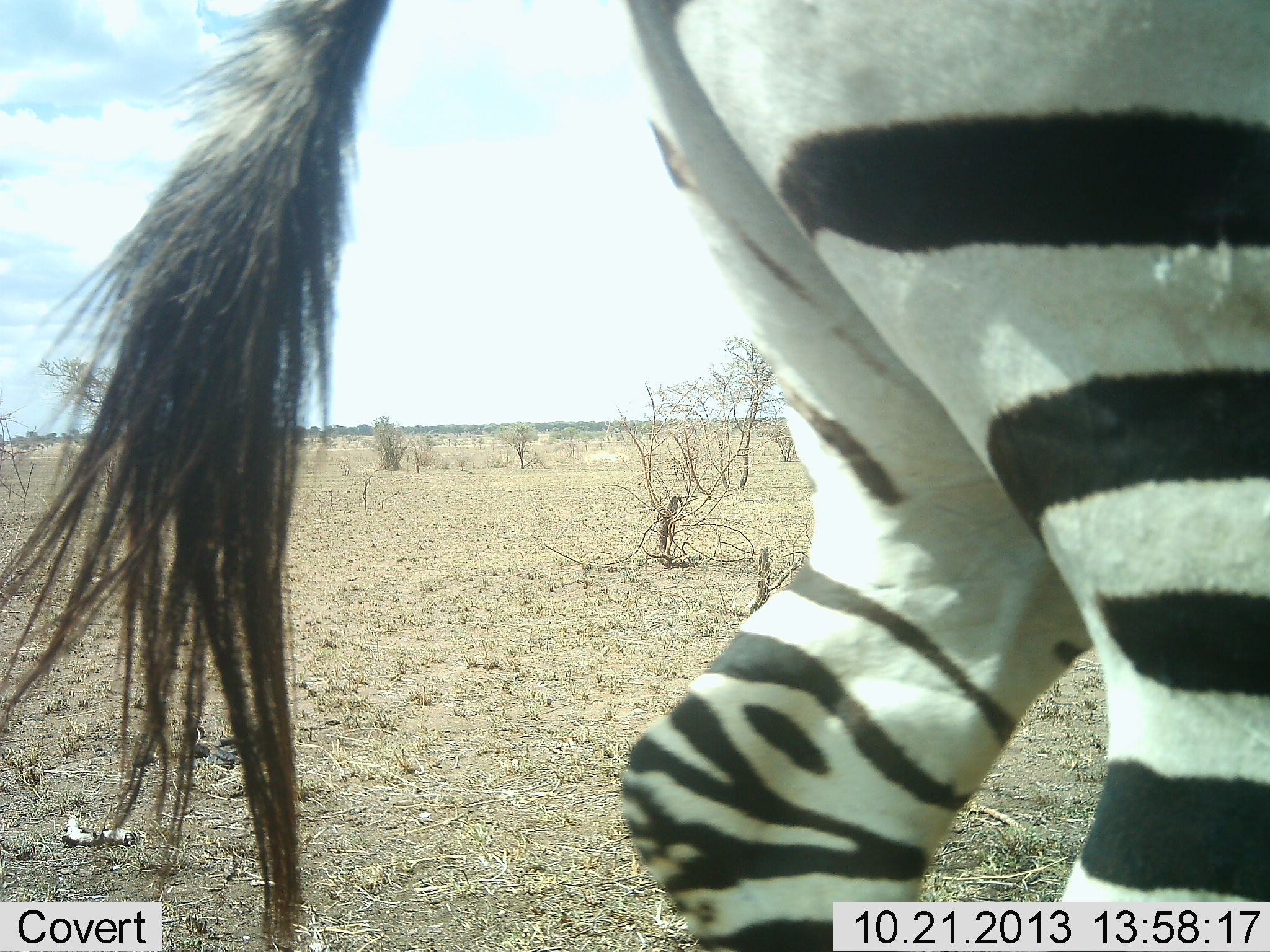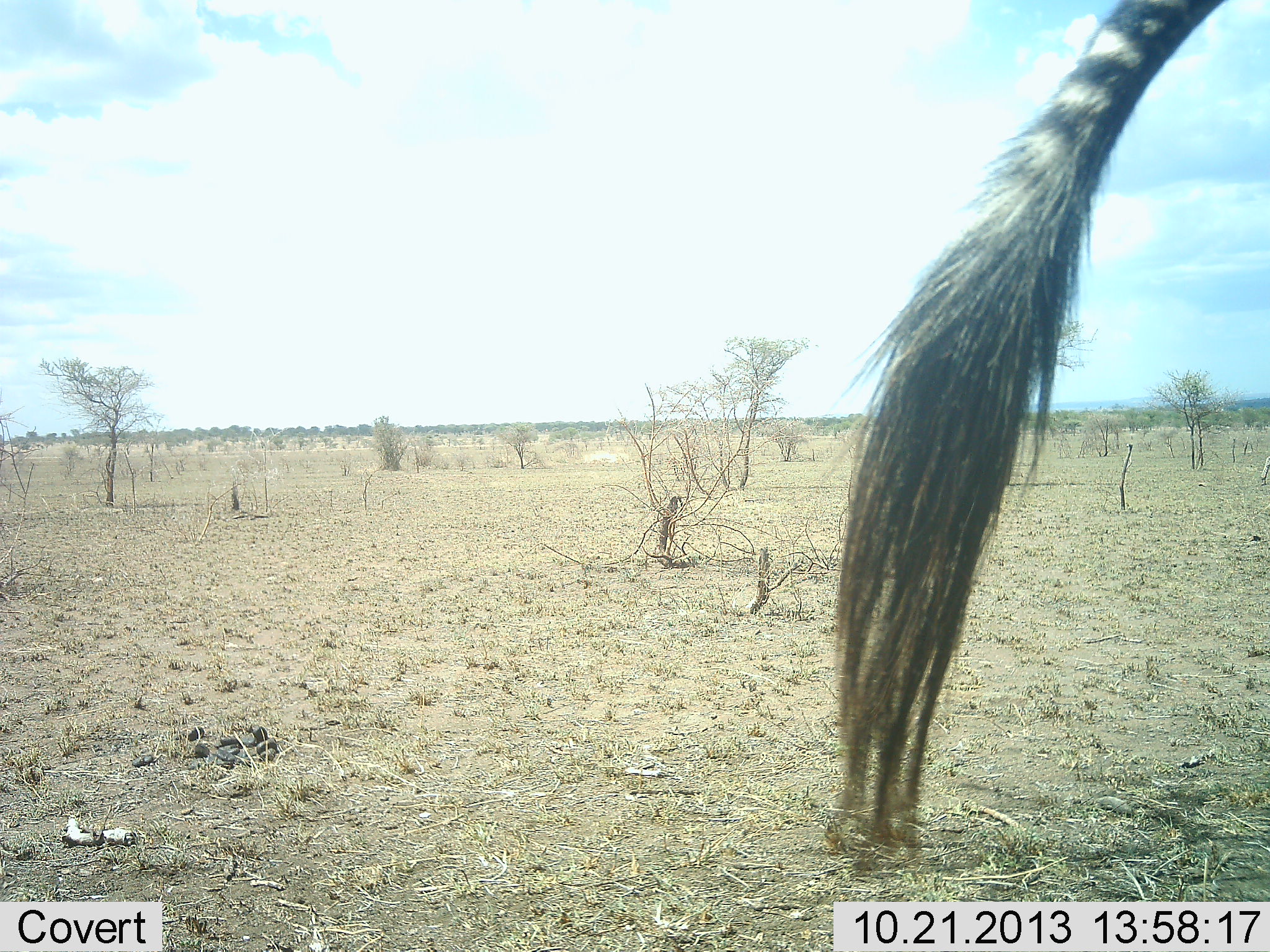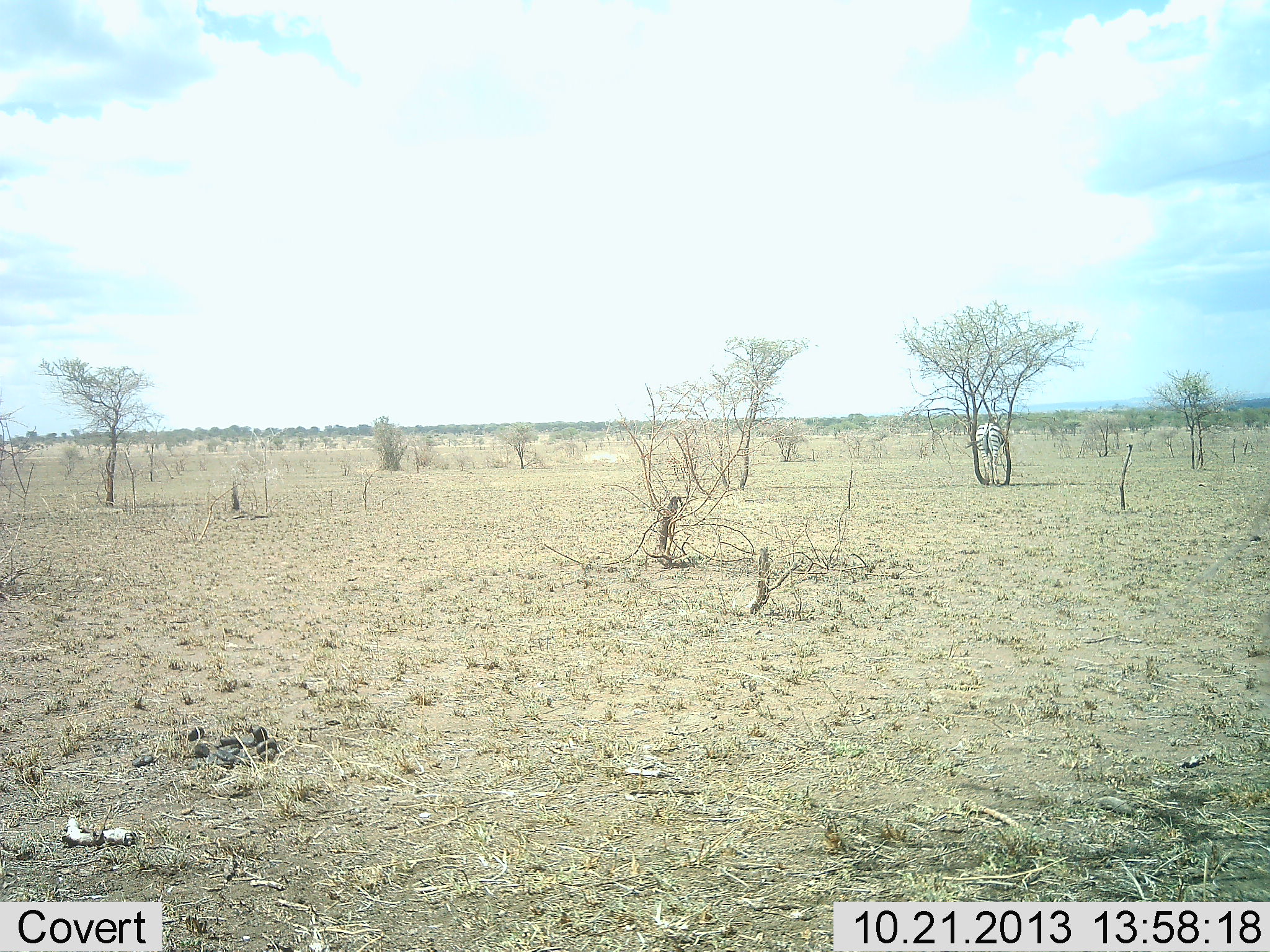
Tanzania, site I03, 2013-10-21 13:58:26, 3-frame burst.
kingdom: Animalia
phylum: Chordata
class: Mammalia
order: Perissodactyla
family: Equidae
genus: Equus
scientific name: Equus quagga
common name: plains zebra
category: zebra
Zebra (plains zebra) (Equus quagga), count 1. Behavior (volunteer vote fractions): standing 22%, resting 0%, moving 94%, interacting 0%. Young present (vote fraction): 0%. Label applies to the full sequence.